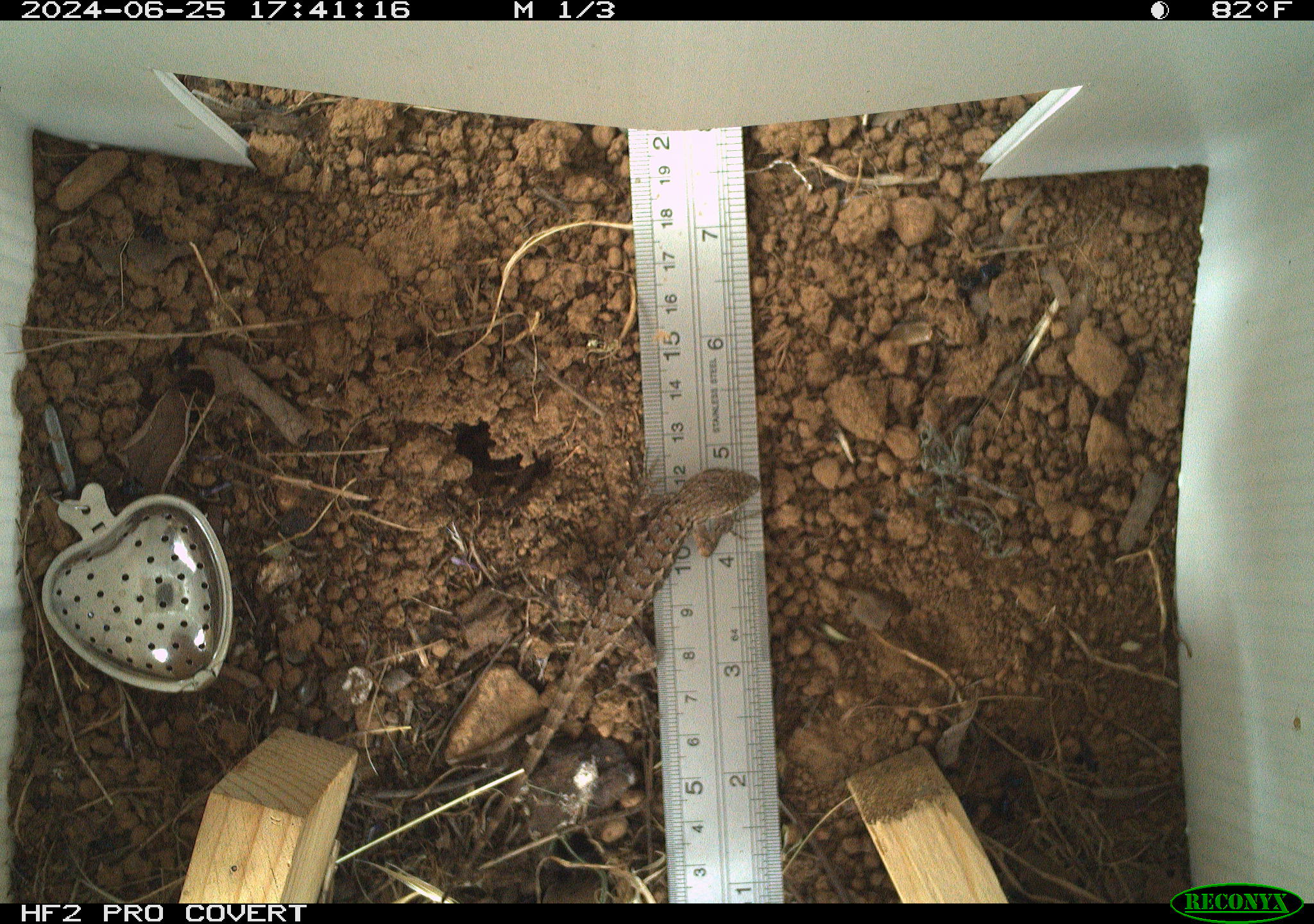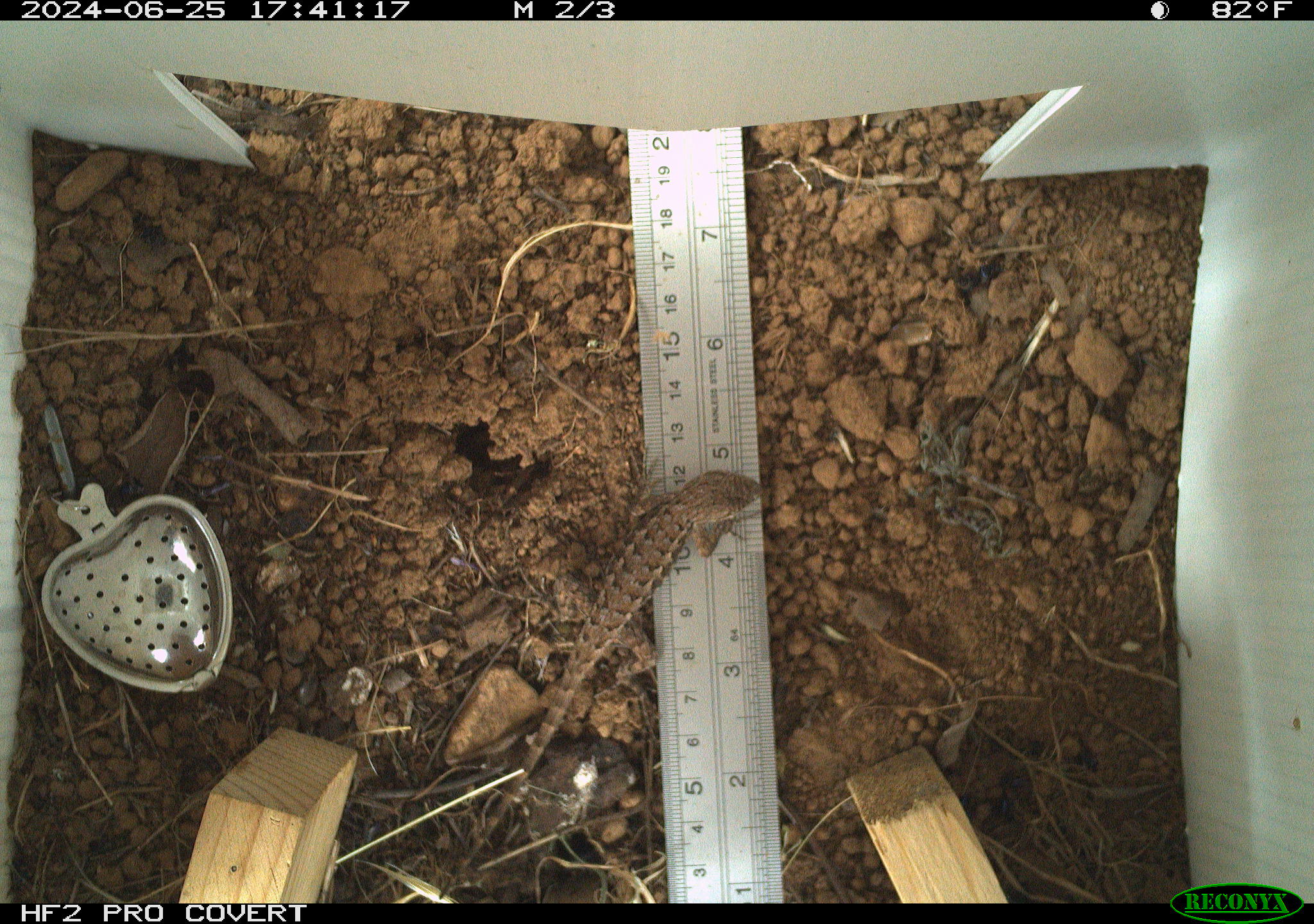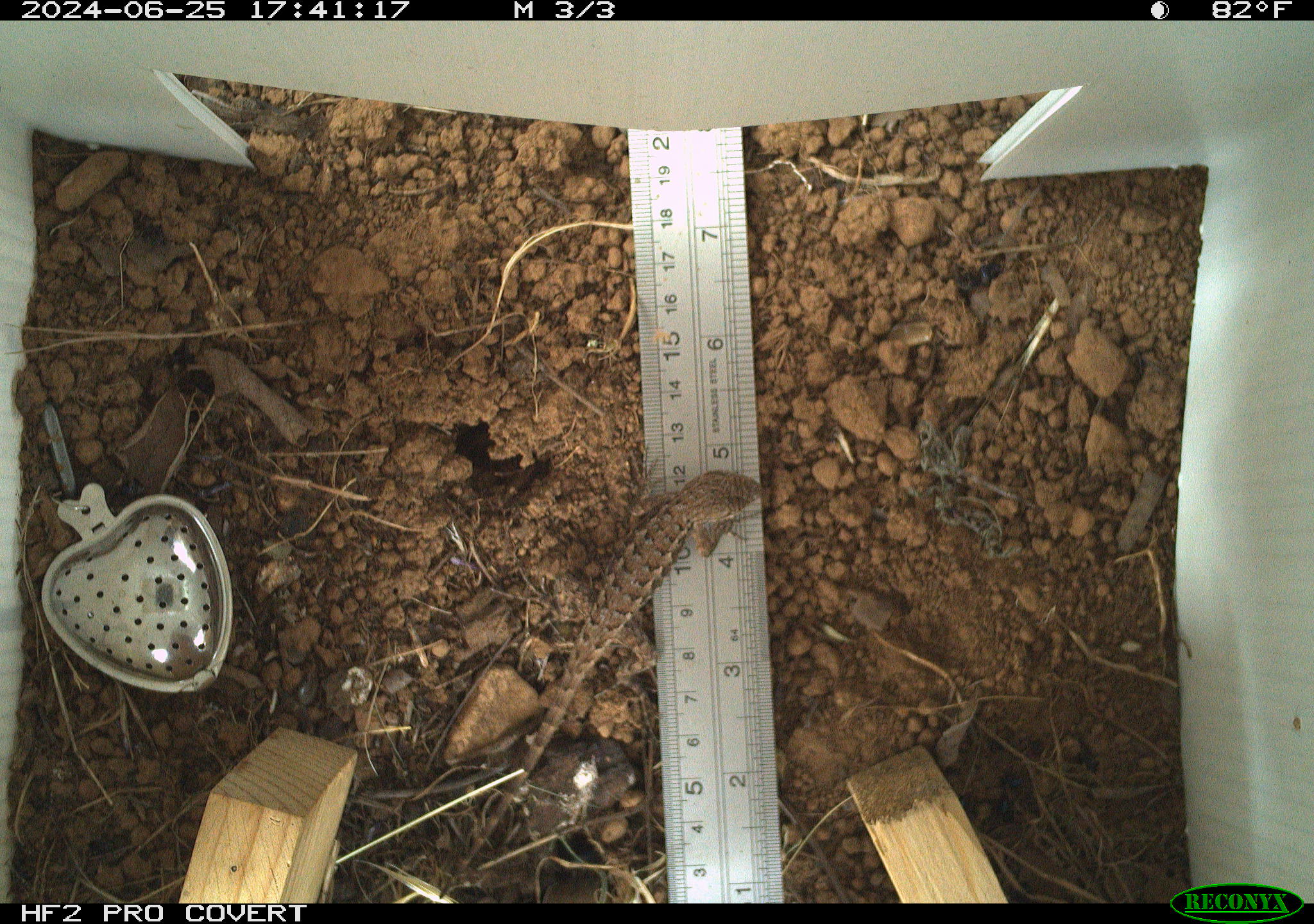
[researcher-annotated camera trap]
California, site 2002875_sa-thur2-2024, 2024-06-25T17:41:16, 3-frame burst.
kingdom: Animalia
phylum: Chordata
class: Reptilia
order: Squamata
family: Phrynosomatidae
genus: Sceloporus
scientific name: Sceloporus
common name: spiny lizards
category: sceloporus species